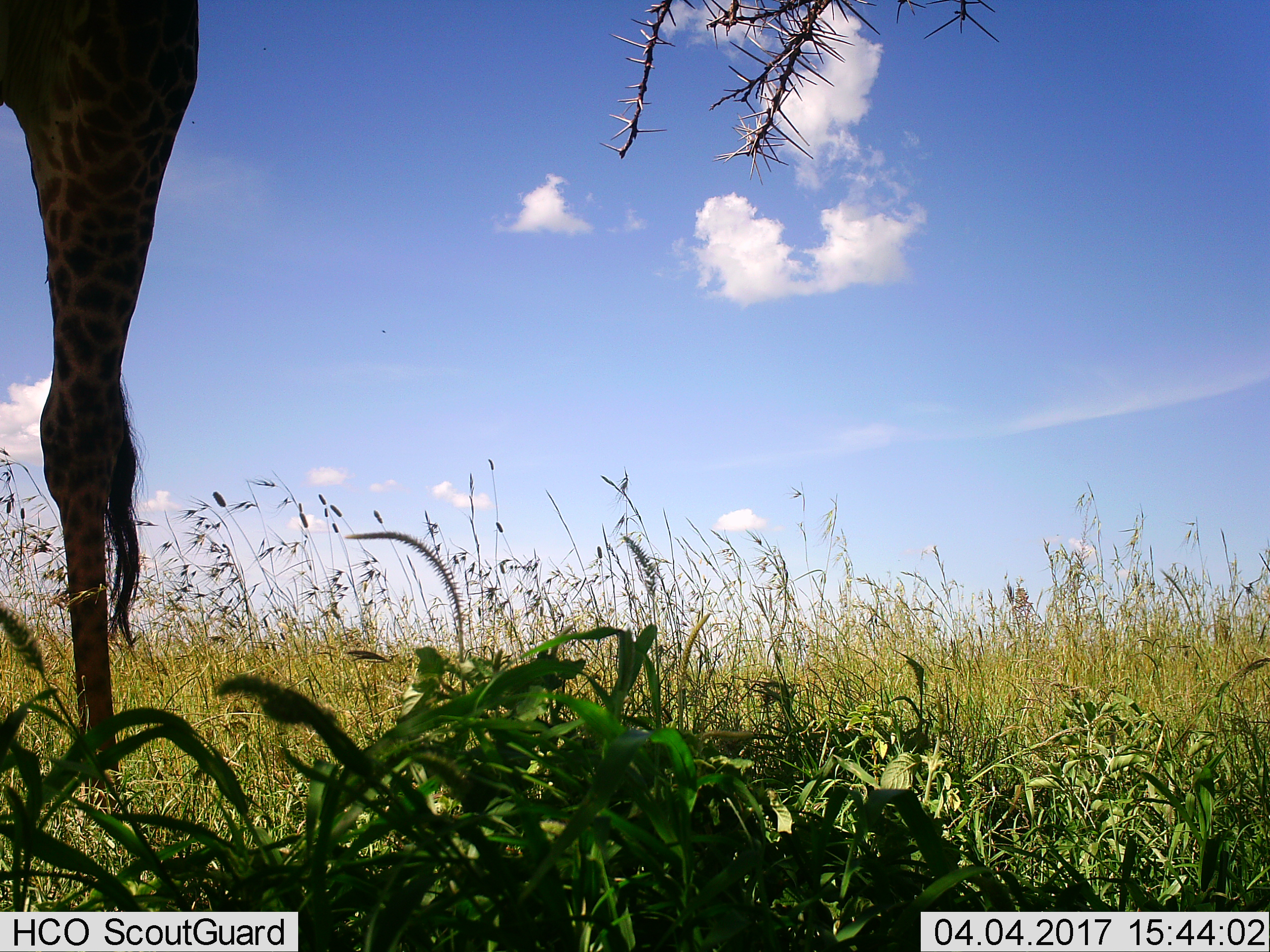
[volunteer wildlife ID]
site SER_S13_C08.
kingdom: Animalia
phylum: Chordata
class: Mammalia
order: Artiodactyla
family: Giraffidae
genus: Giraffa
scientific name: Giraffa camelopardalis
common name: giraffe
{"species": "giraffe (Giraffa camelopardalis)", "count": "1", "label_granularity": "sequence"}